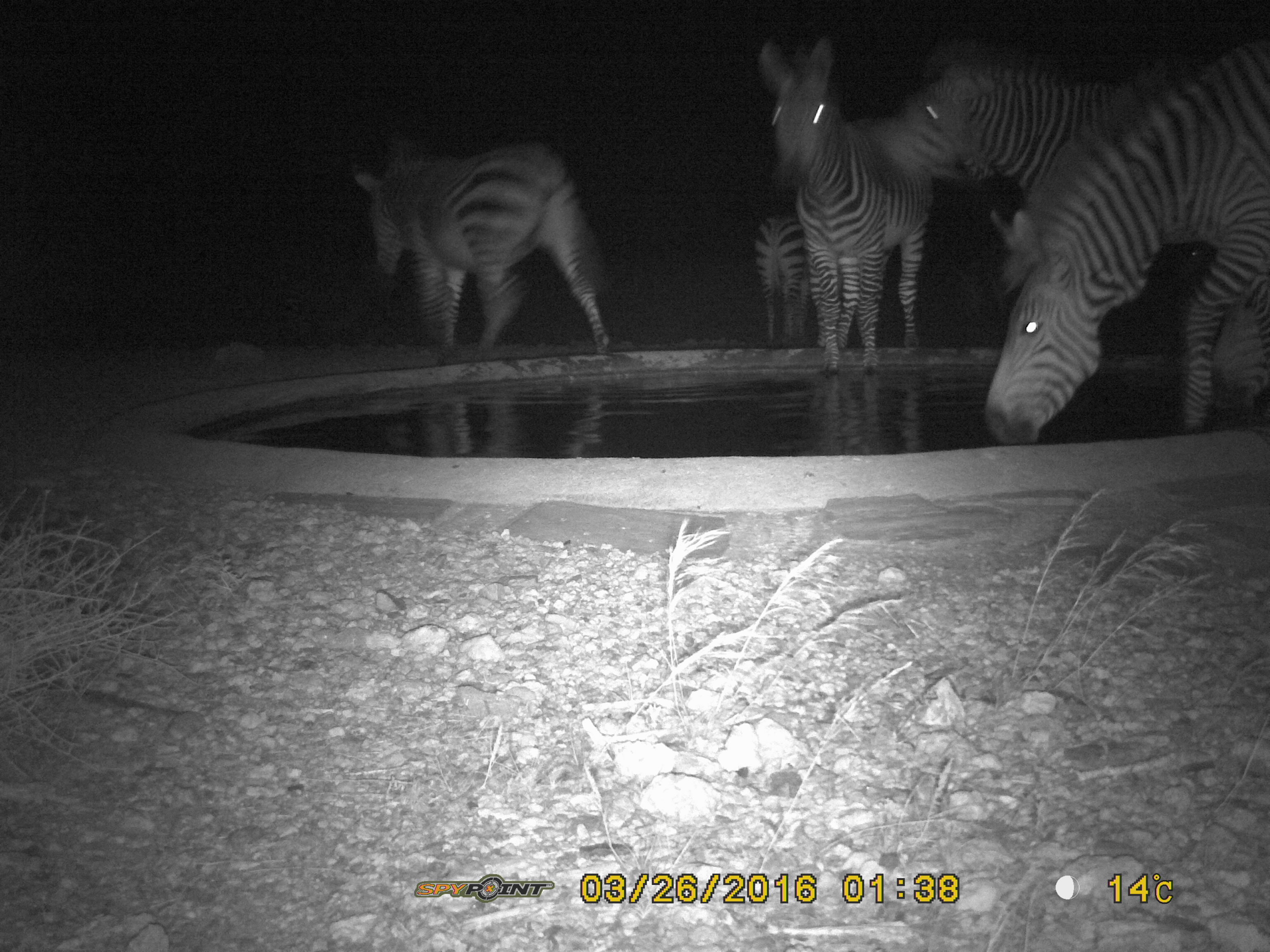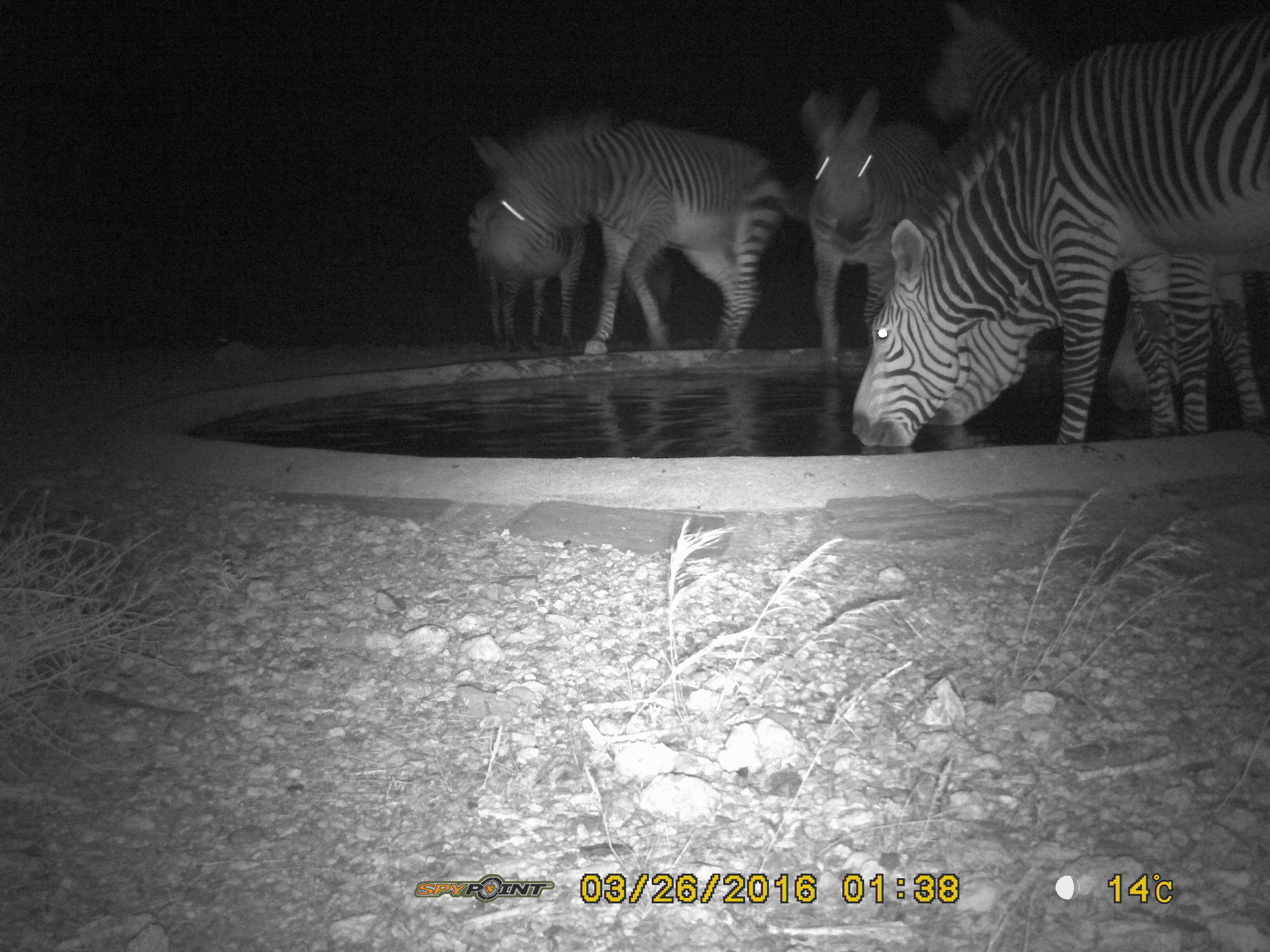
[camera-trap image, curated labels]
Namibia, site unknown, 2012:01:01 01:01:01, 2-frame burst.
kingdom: Animalia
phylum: Chordata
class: Mammalia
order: Perissodactyla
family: Equidae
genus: Equus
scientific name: Equus zebra hartmannae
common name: hartmann's mountain zebra